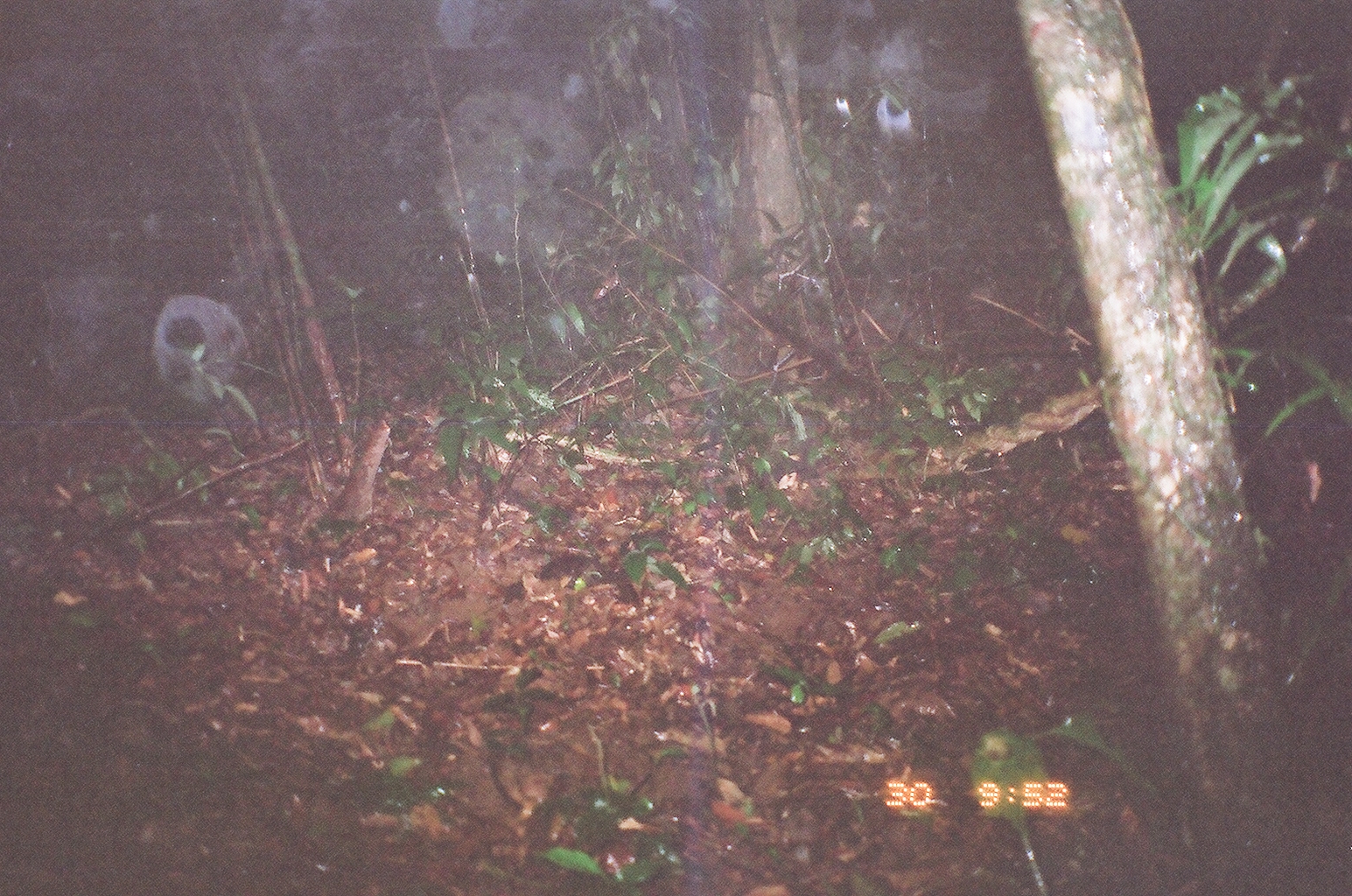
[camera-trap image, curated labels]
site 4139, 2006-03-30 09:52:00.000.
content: unidentified animal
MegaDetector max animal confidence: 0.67